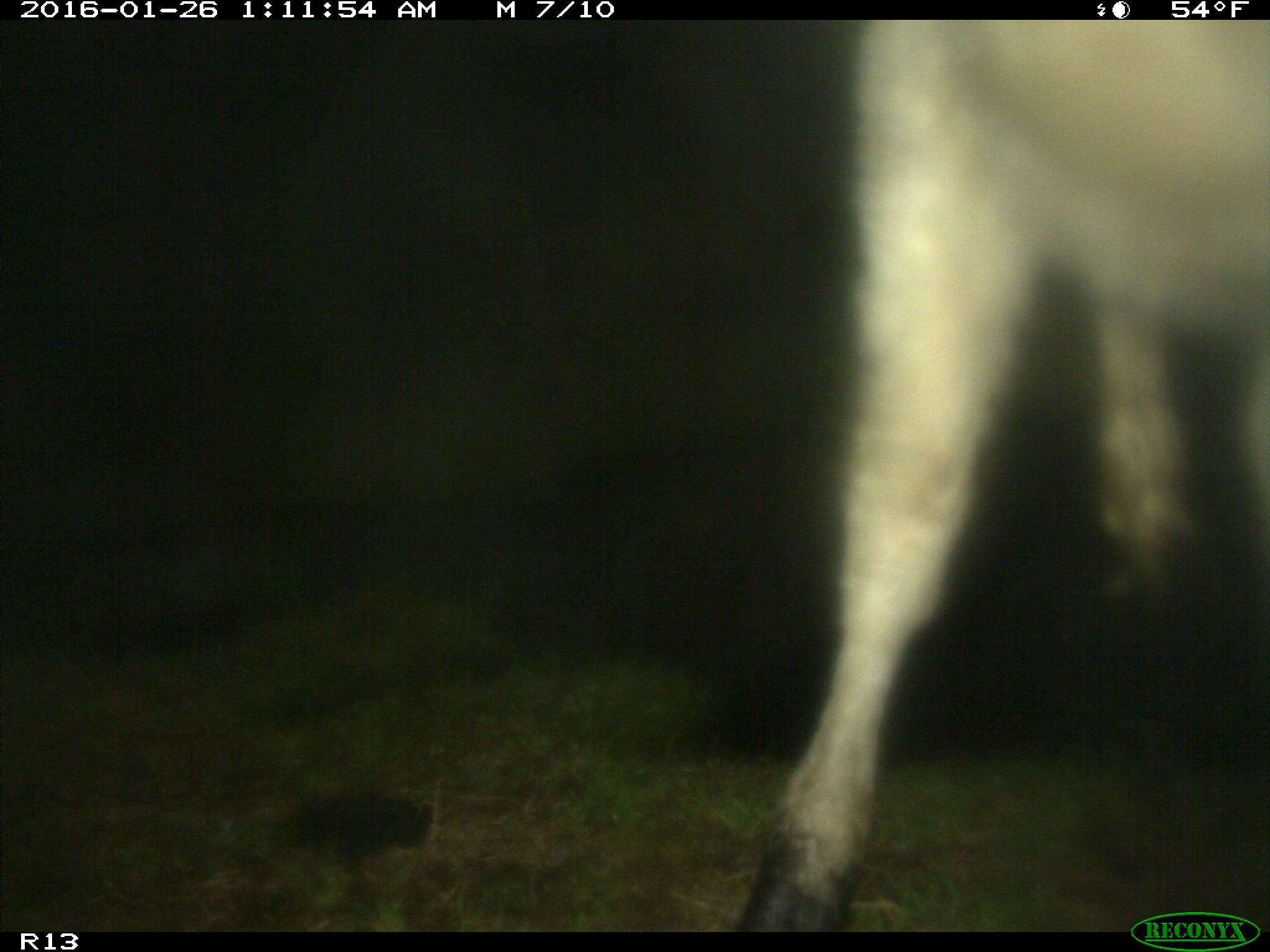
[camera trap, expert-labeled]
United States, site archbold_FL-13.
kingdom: Animalia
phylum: Chordata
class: Mammalia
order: Artiodactyla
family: Bovidae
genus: Bos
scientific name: Bos taurus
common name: domestic cow